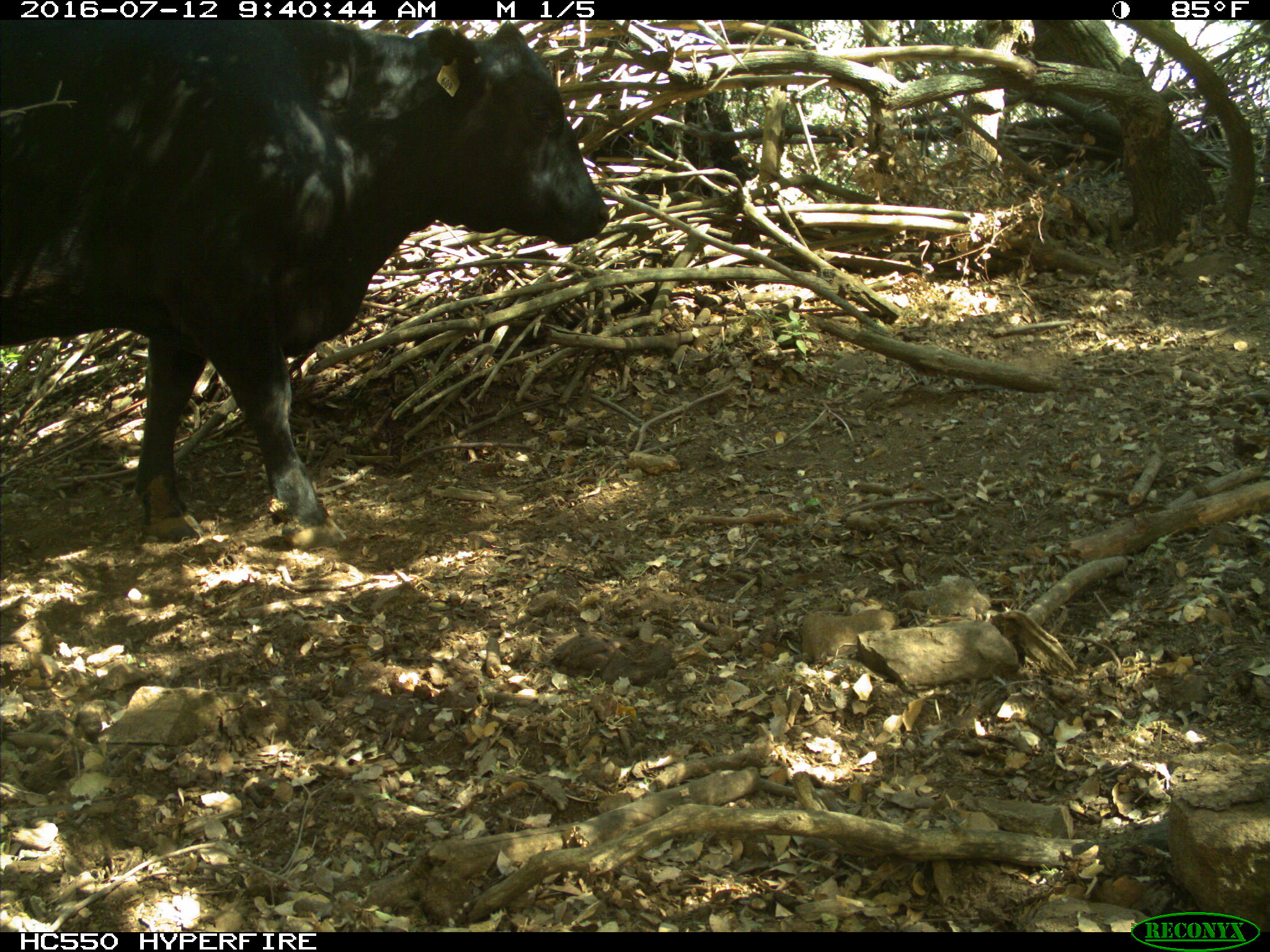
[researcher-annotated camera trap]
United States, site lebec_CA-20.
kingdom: Animalia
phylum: Chordata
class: Mammalia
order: Artiodactyla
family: Bovidae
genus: Bos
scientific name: Bos taurus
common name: domestic cow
Bos taurus (domestic cow).